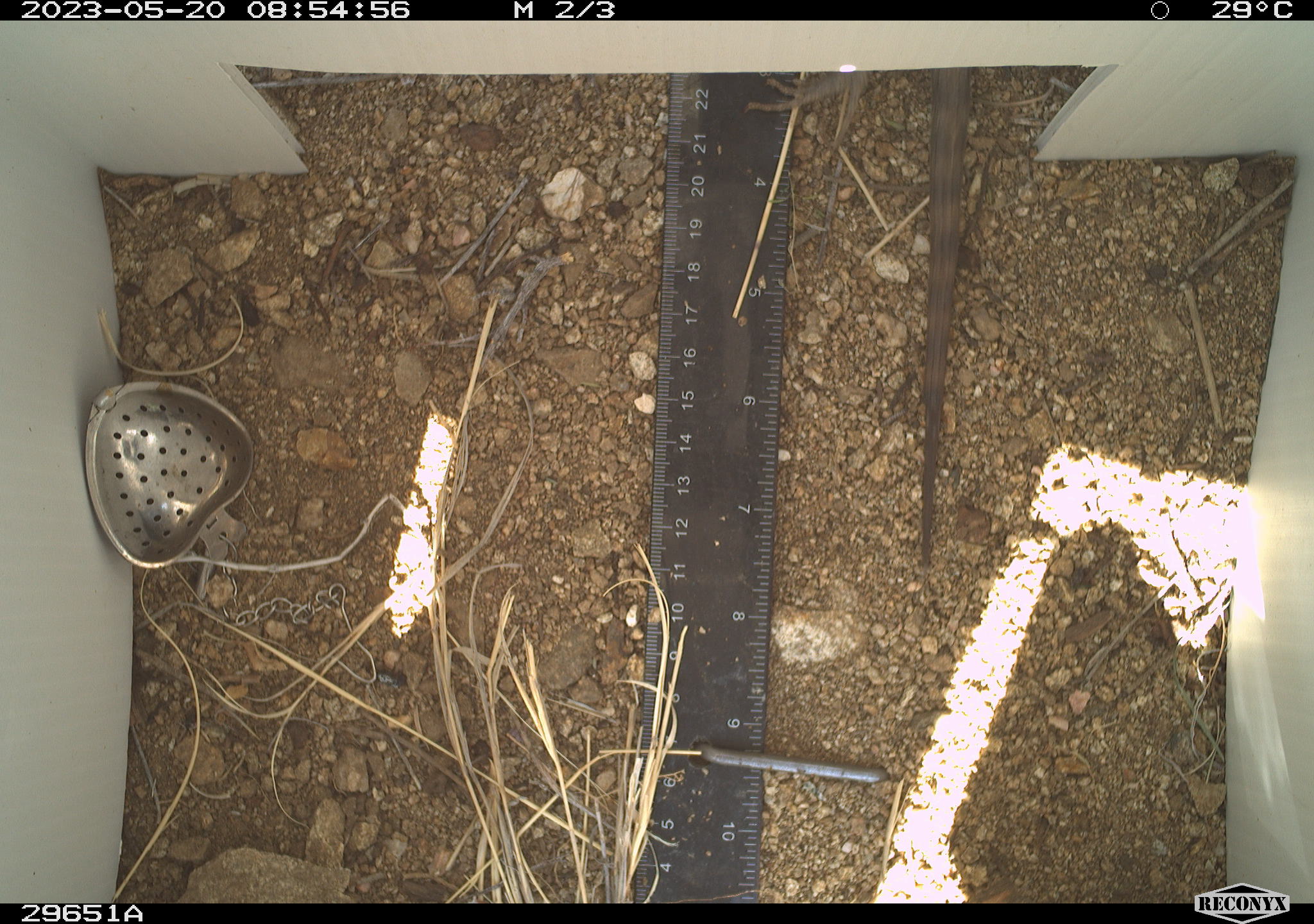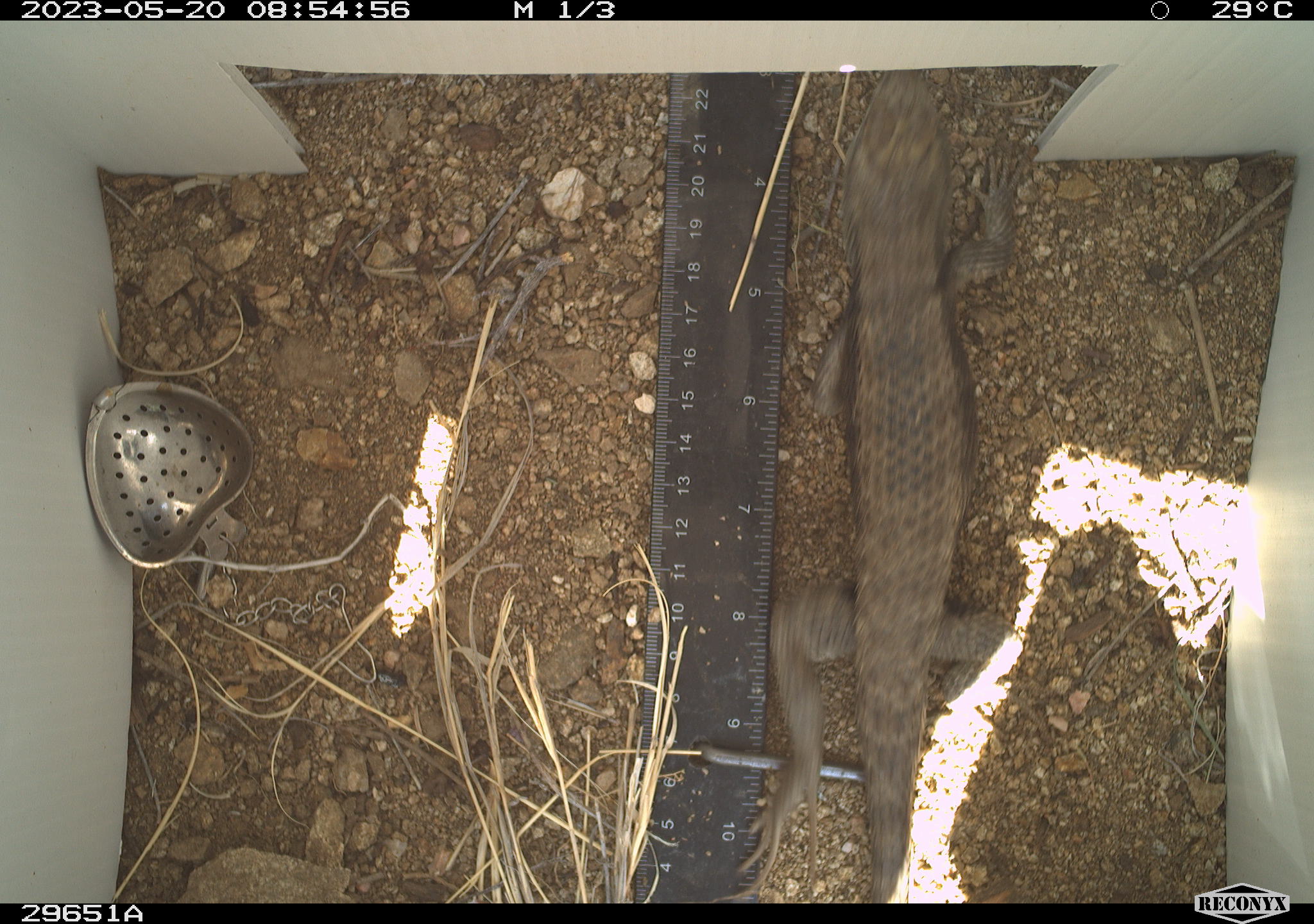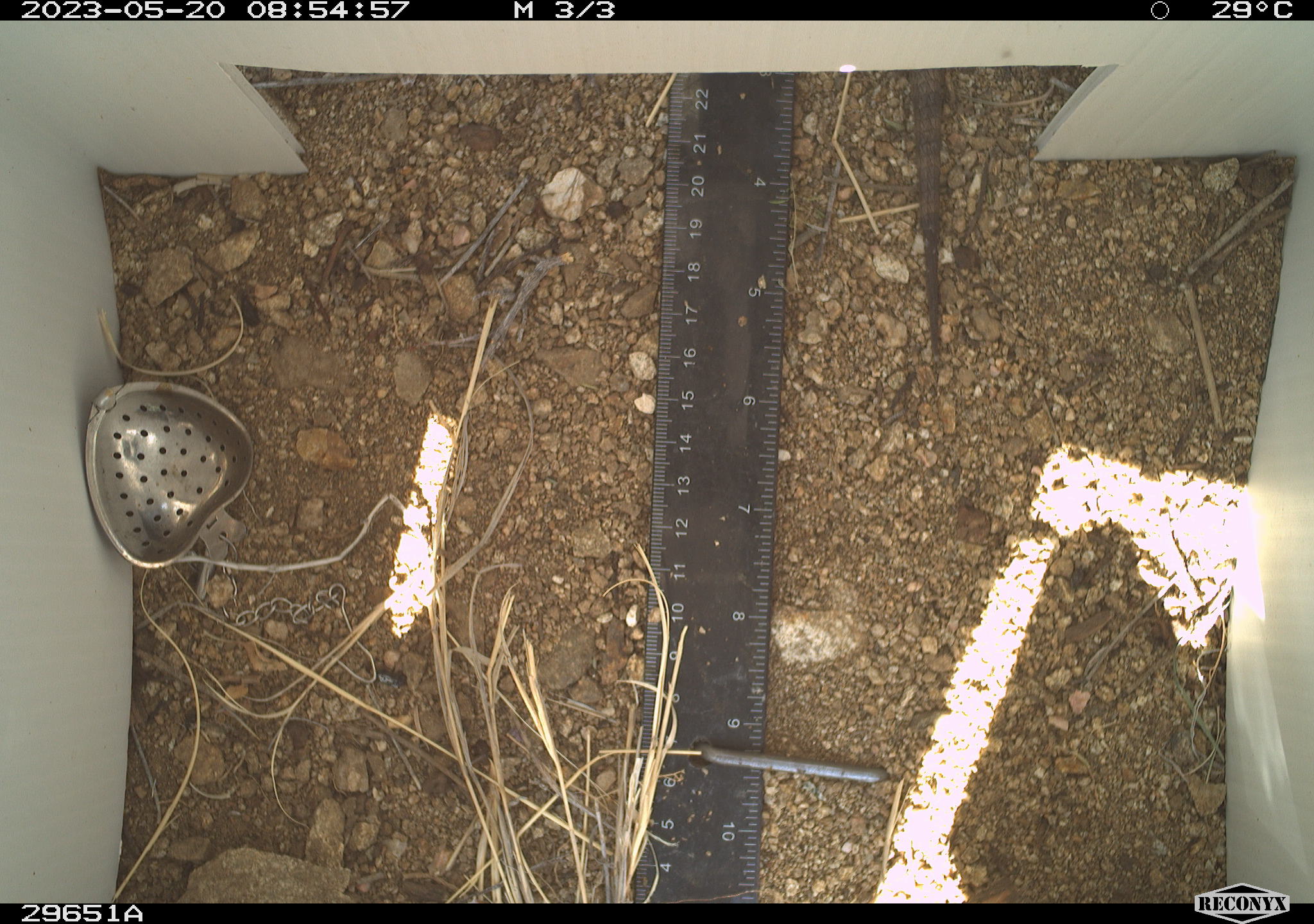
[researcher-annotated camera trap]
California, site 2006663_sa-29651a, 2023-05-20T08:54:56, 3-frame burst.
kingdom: Animalia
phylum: Chordata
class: Reptilia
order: Squamata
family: Teiidae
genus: Aspidoscelis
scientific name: Aspidoscelis tigris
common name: western whiptail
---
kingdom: Animalia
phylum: Chordata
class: Reptilia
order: Squamata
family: Phrynosomatidae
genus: Sceloporus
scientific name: Sceloporus uniformis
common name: yellow-backed spiny lizard